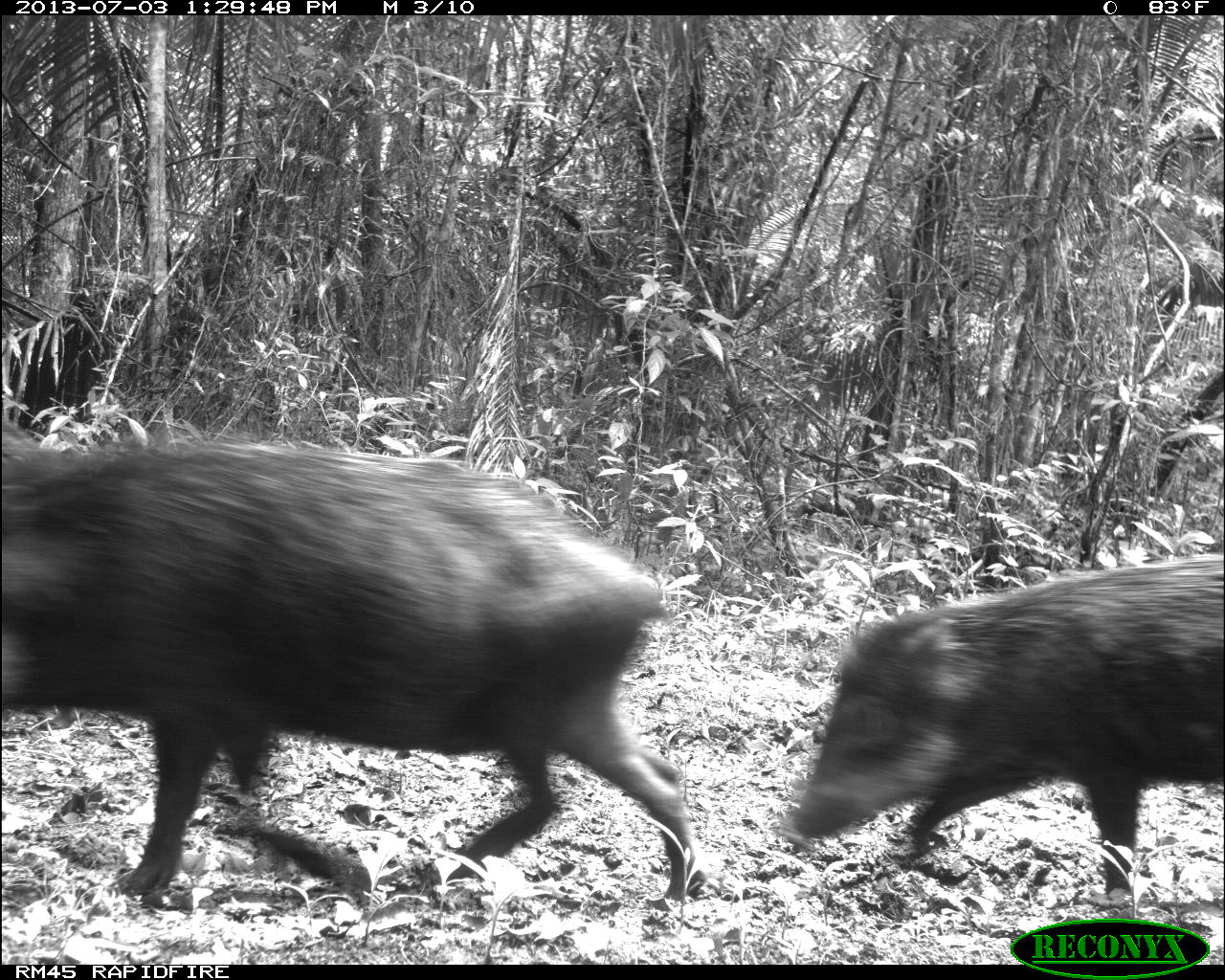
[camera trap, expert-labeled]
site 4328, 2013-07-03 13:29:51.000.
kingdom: Animalia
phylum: Chordata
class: Mammalia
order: Artiodactyla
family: Tayassuidae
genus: Tayassu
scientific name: Tayassu pecari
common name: white-lipped peccary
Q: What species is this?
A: Tayassu pecari (white-lipped peccary).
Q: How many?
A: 11.